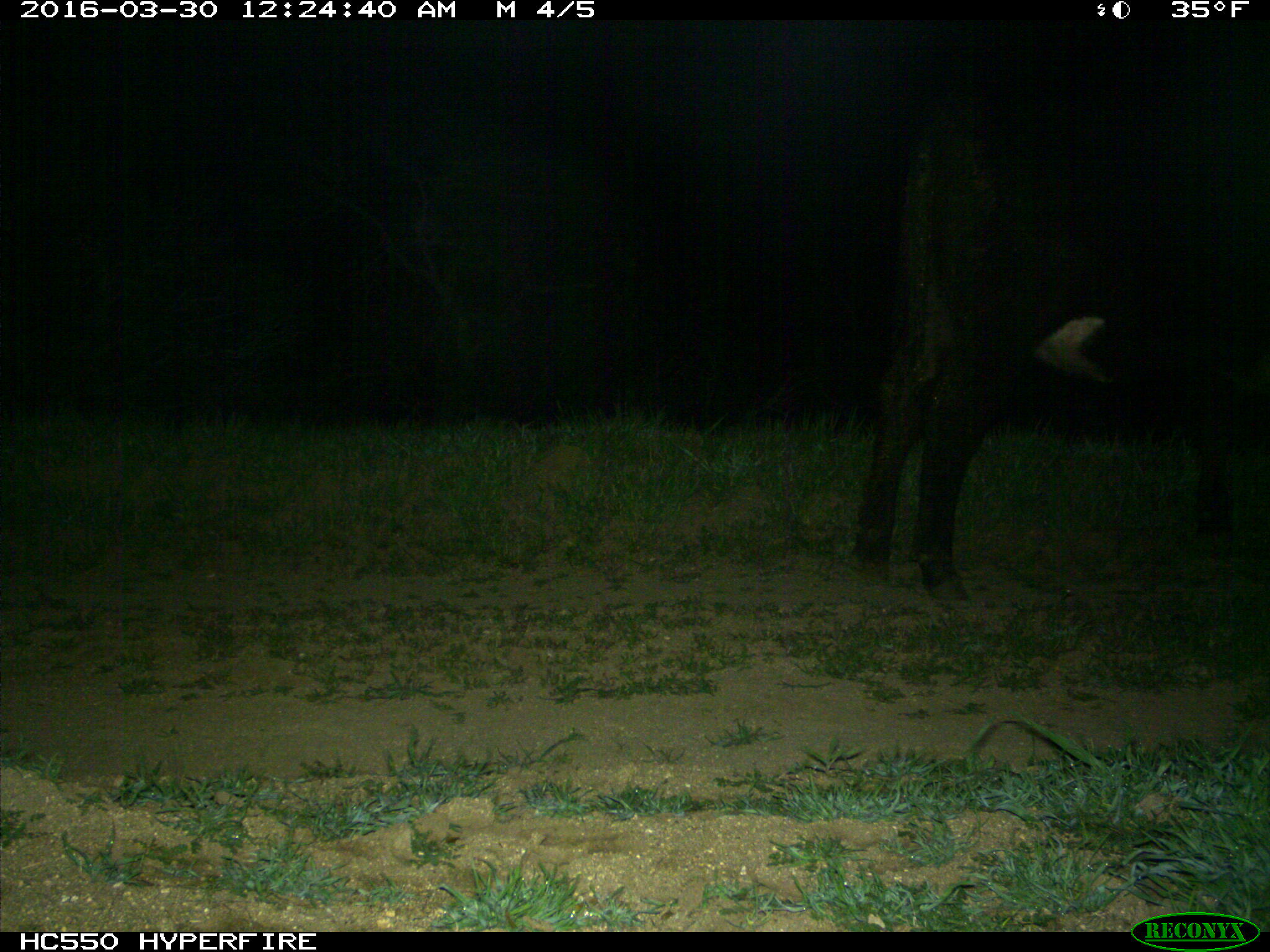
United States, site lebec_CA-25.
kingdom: Animalia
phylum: Chordata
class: Mammalia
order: Artiodactyla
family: Bovidae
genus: Bos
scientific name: Bos taurus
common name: domestic cow